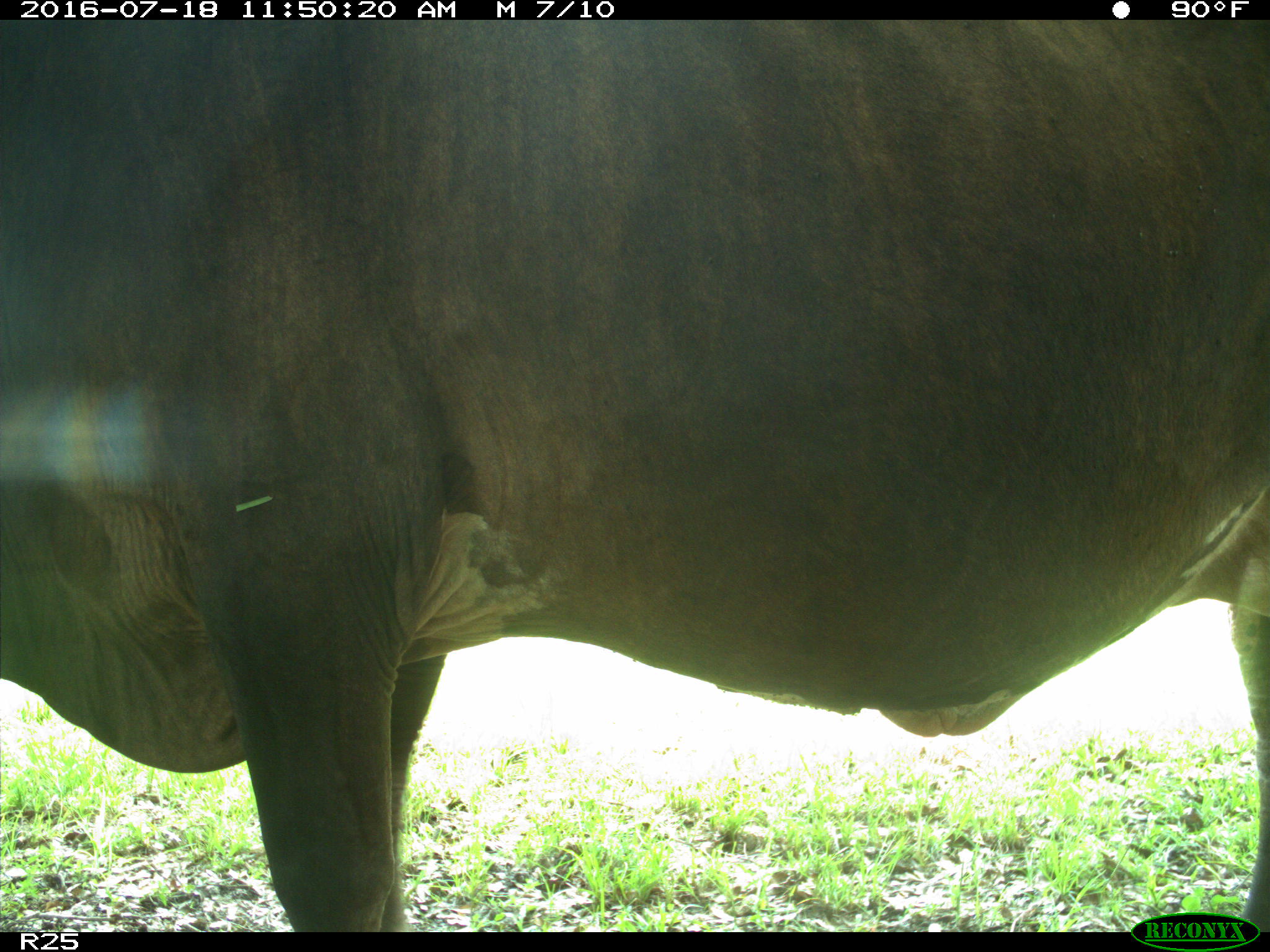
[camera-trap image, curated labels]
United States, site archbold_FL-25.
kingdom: Animalia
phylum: Chordata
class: Mammalia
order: Artiodactyla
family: Bovidae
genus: Bos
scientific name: Bos taurus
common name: domestic cow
Bos taurus (domestic cow).